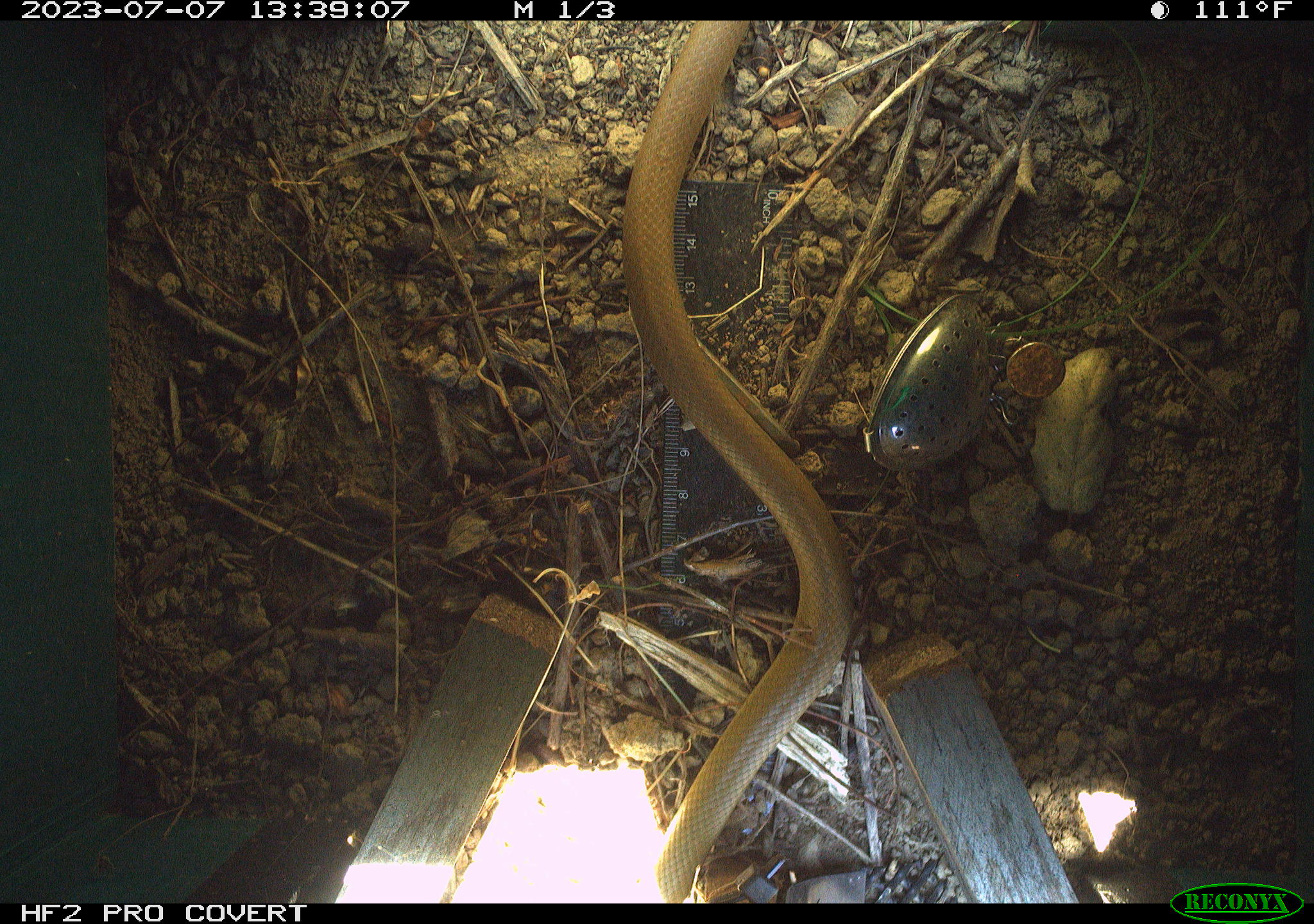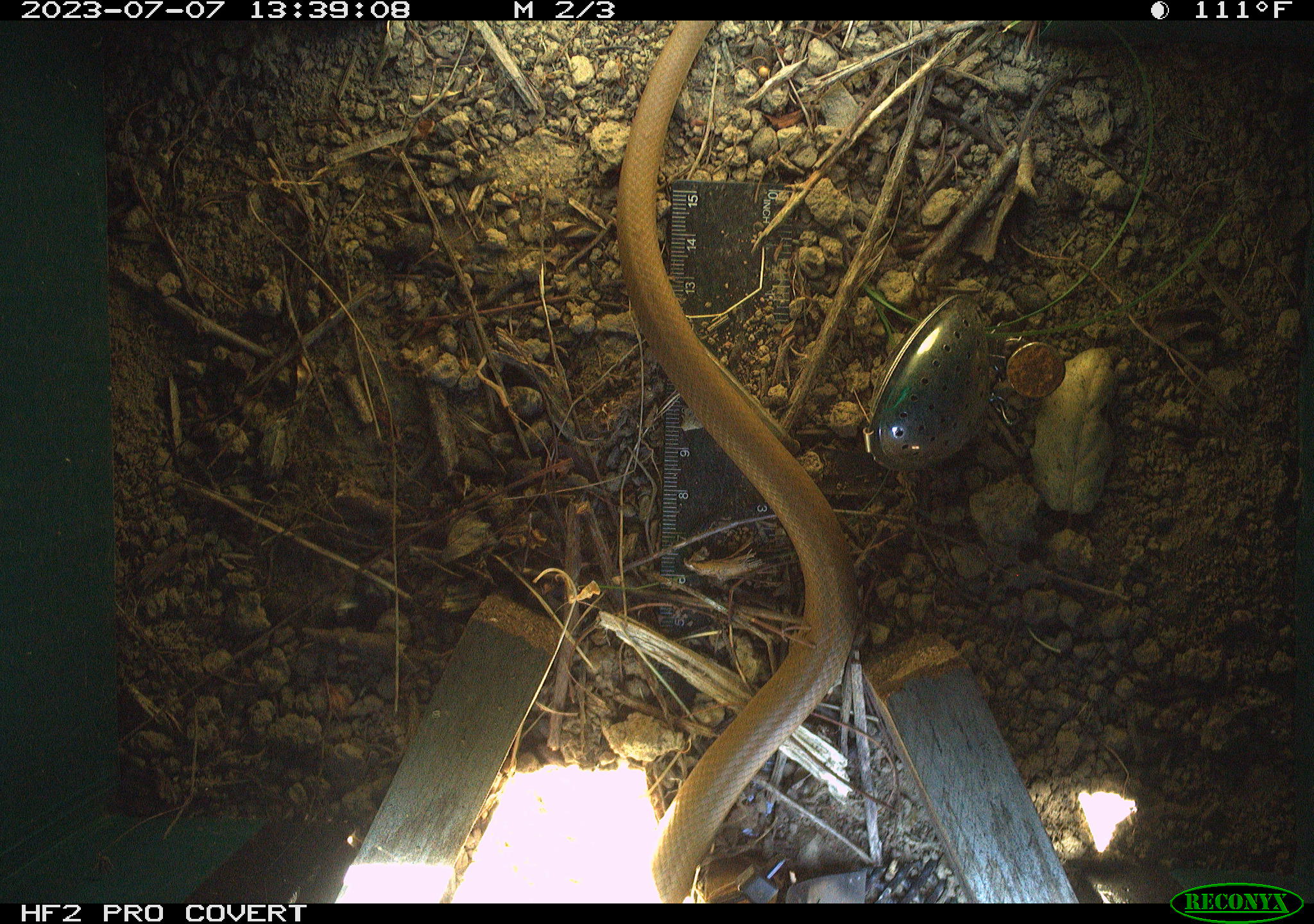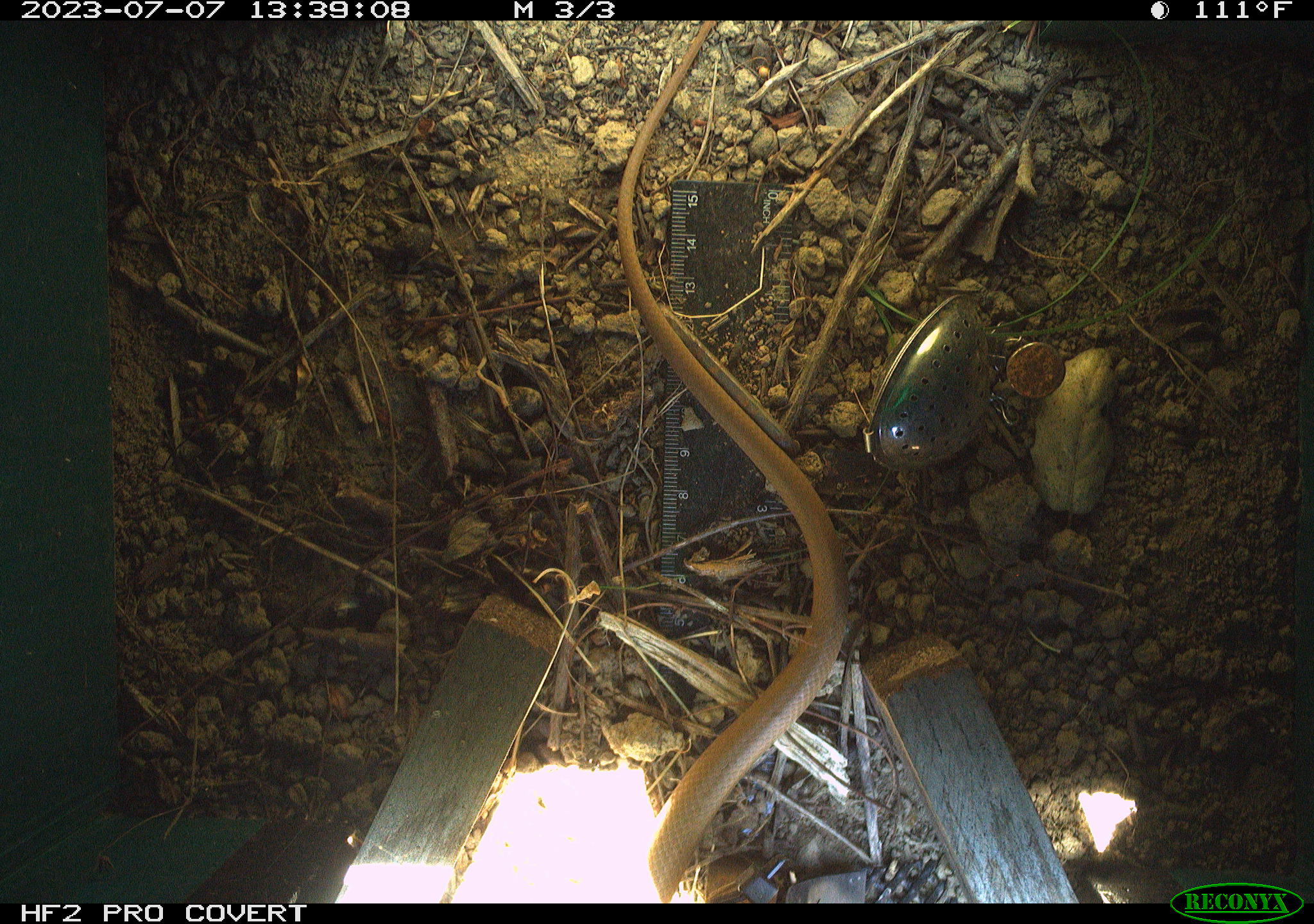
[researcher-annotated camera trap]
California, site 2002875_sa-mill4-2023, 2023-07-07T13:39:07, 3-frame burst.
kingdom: Animalia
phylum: Chordata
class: Reptilia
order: Squamata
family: Colubridae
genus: Coluber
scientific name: Coluber constrictor mormon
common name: western yellow-bellied racer